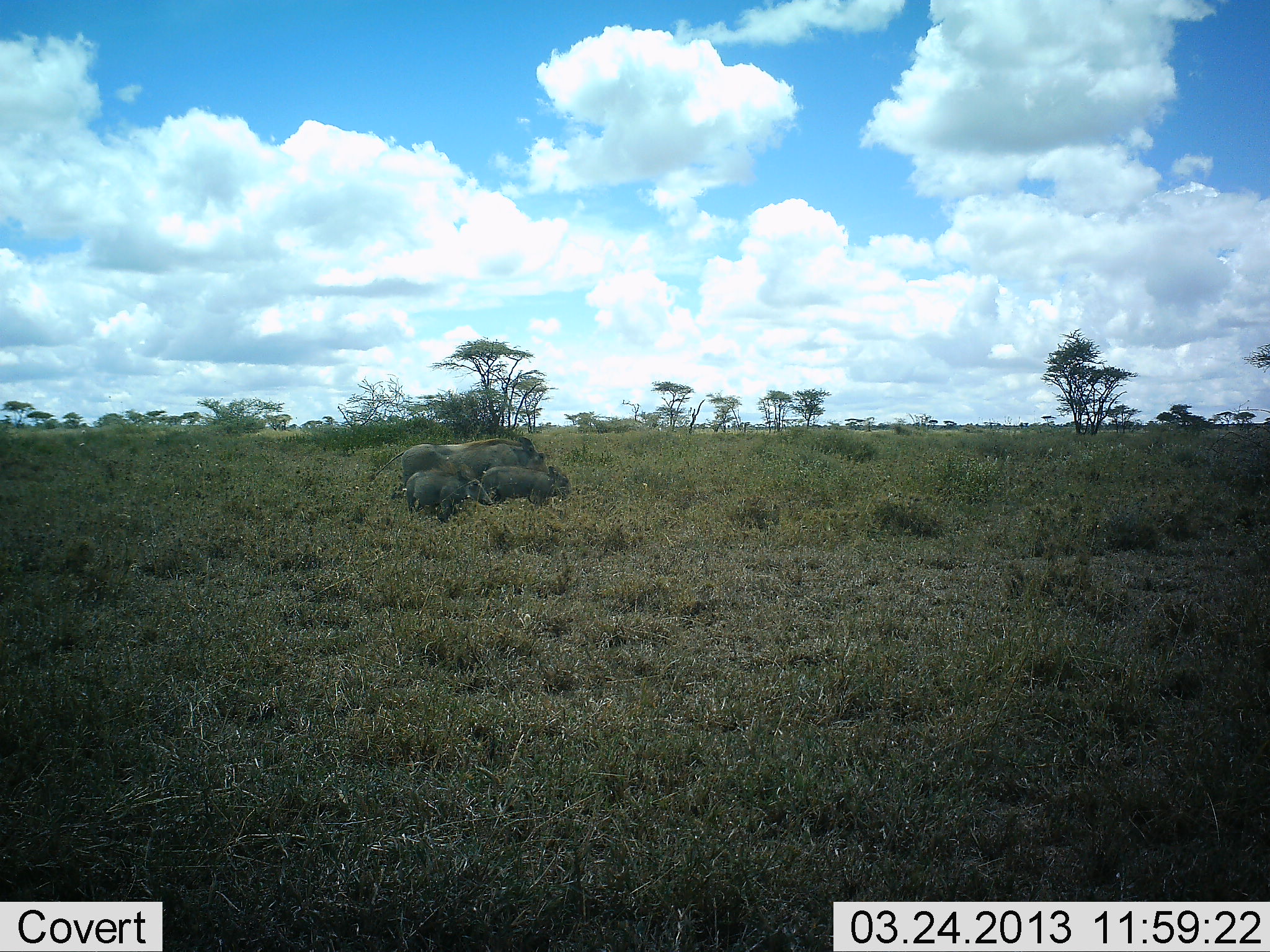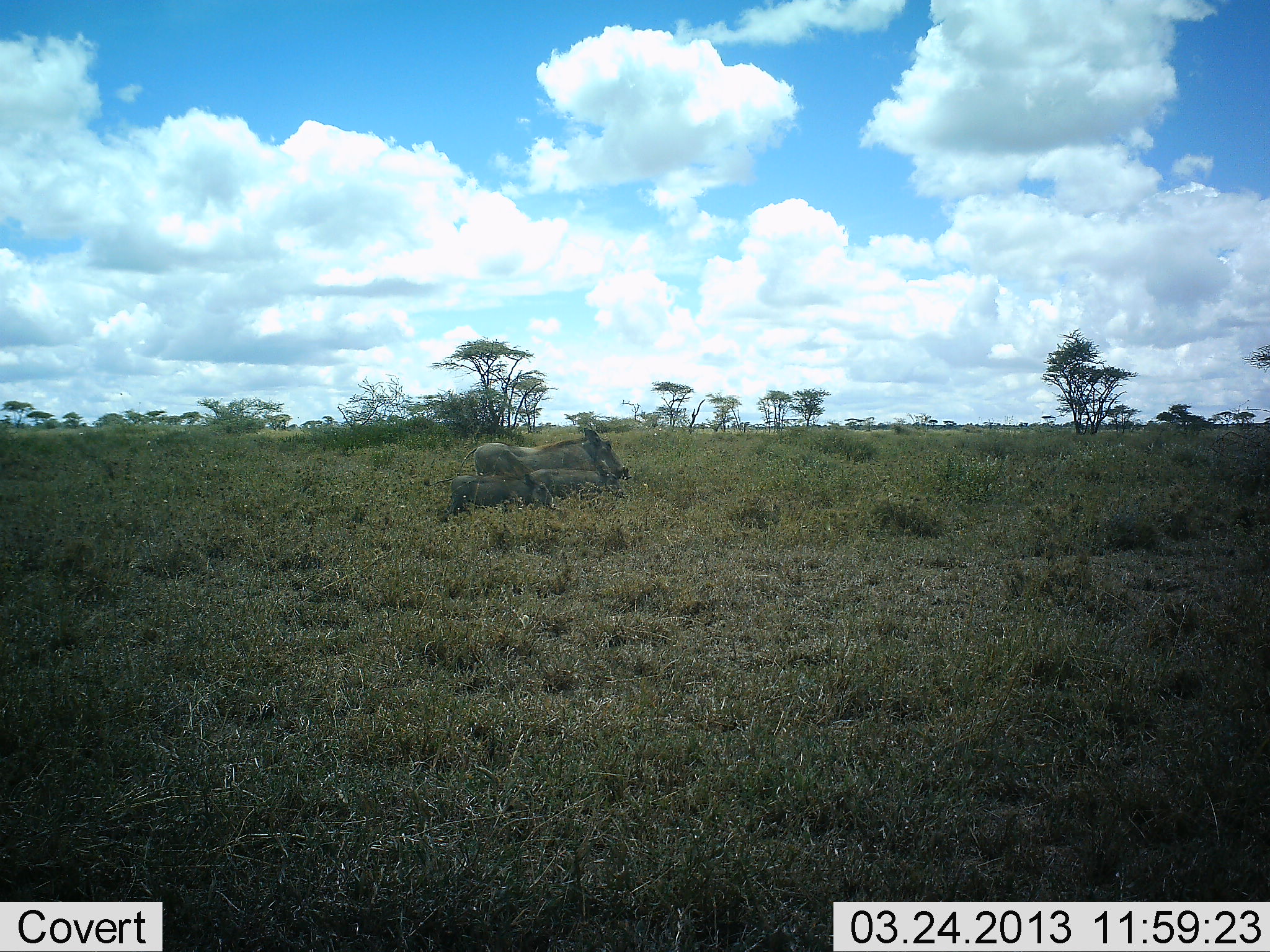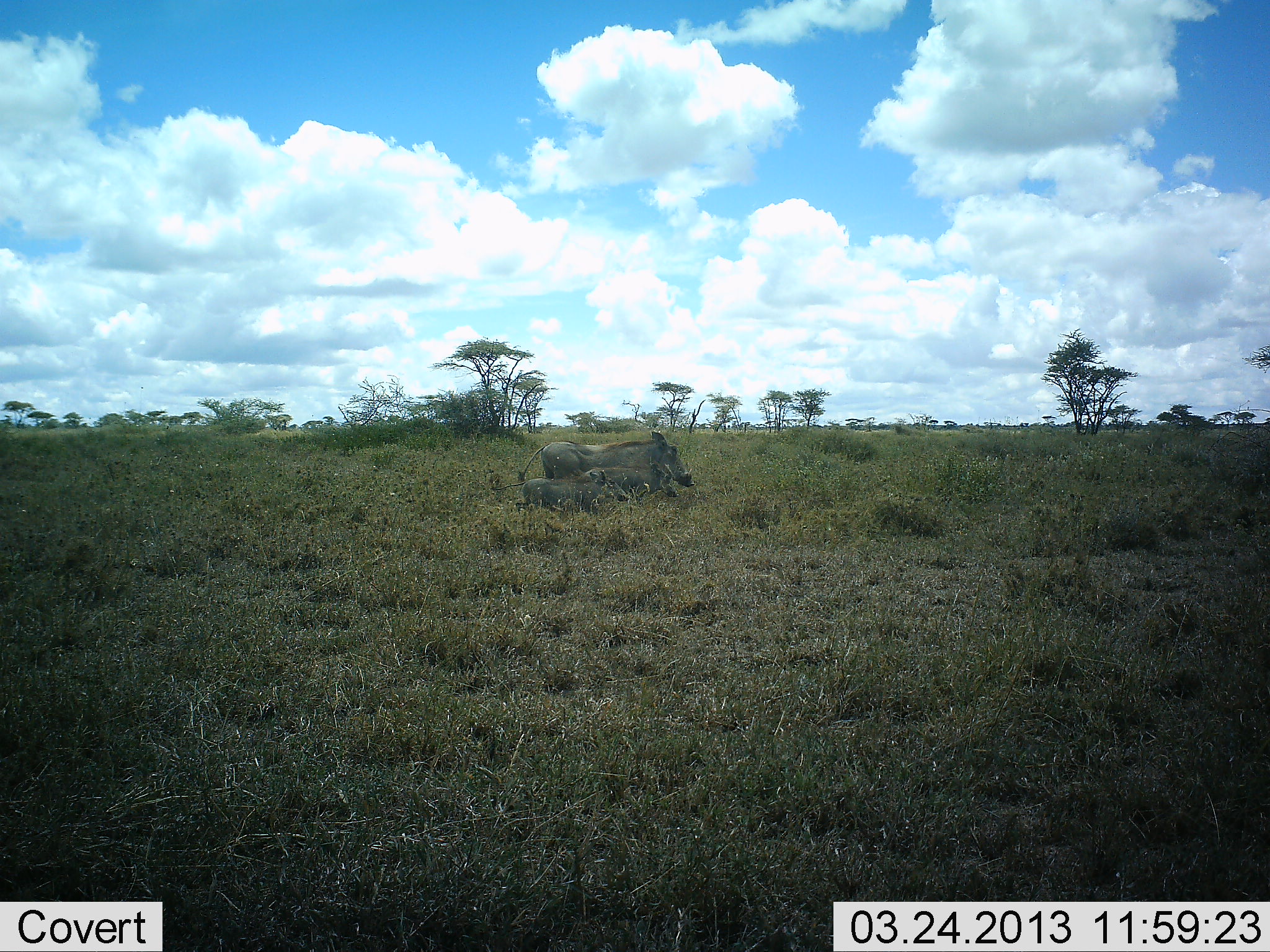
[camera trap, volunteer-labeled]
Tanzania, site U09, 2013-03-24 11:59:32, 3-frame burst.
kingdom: Animalia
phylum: Chordata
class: Mammalia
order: Artiodactyla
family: Suidae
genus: Phacochoerus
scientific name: Phacochoerus africanus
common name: warthog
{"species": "warthog (Phacochoerus africanus)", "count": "3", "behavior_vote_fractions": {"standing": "5%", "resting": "5%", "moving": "95%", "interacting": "0%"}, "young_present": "71%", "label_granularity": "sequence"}